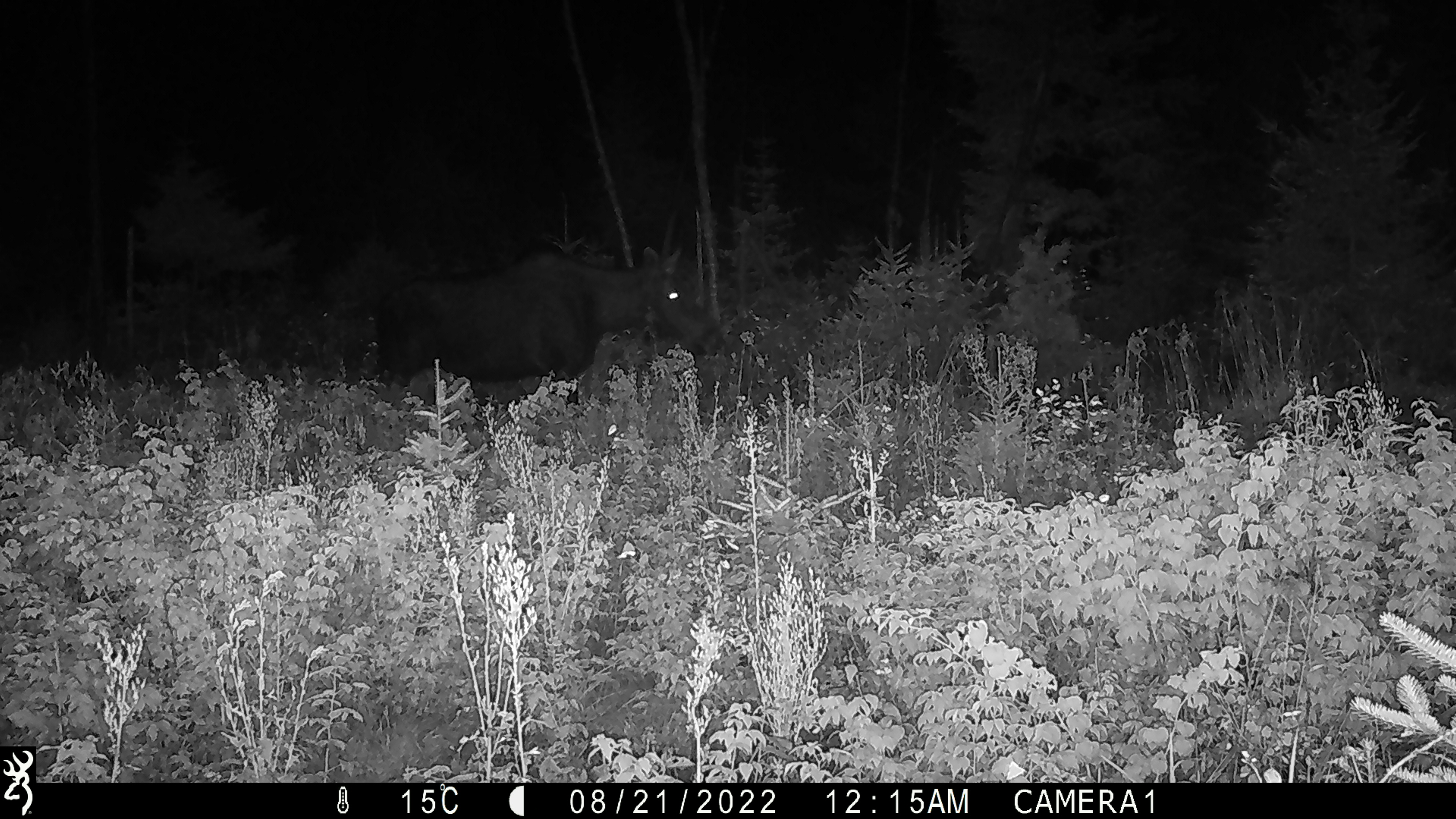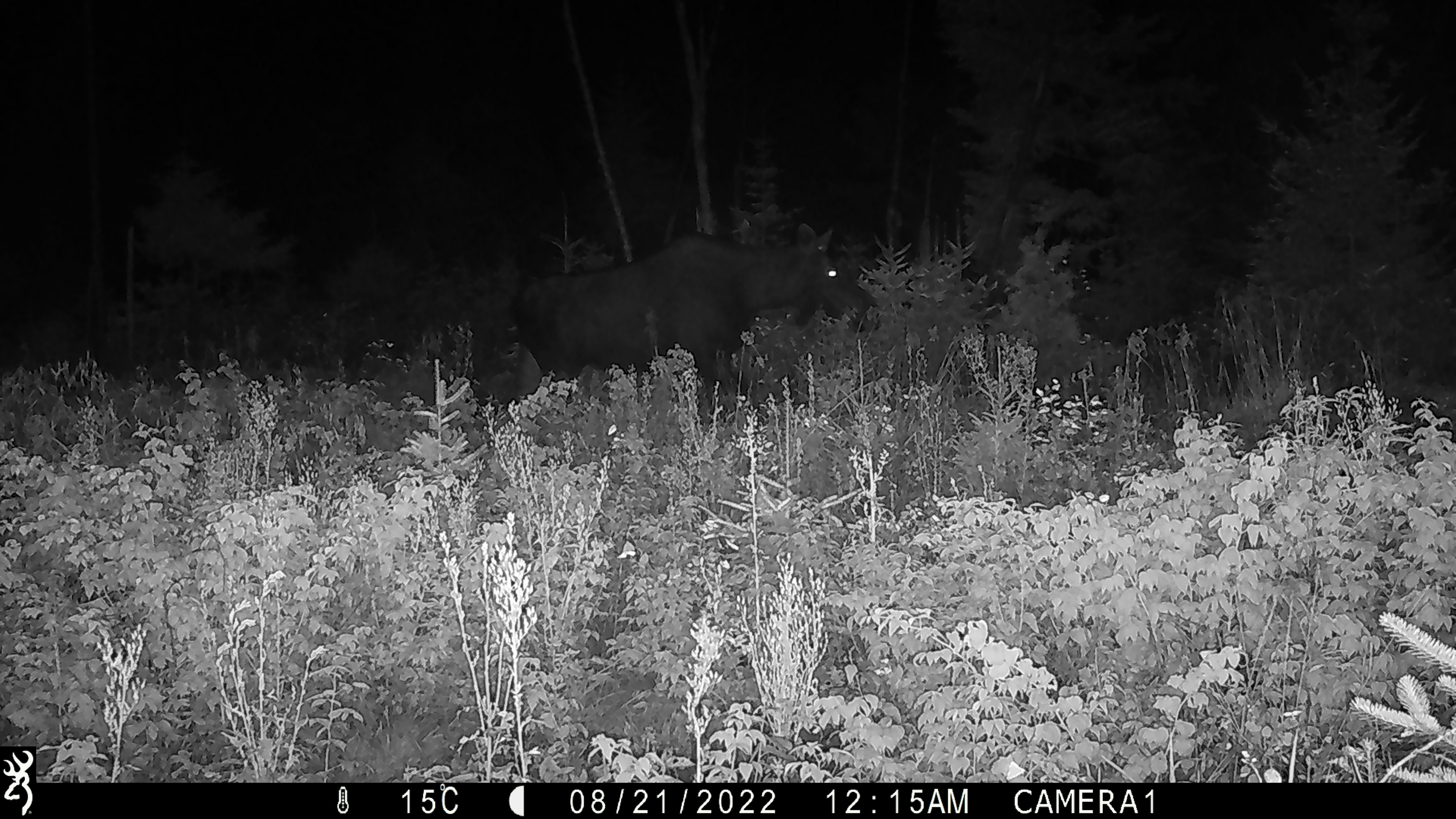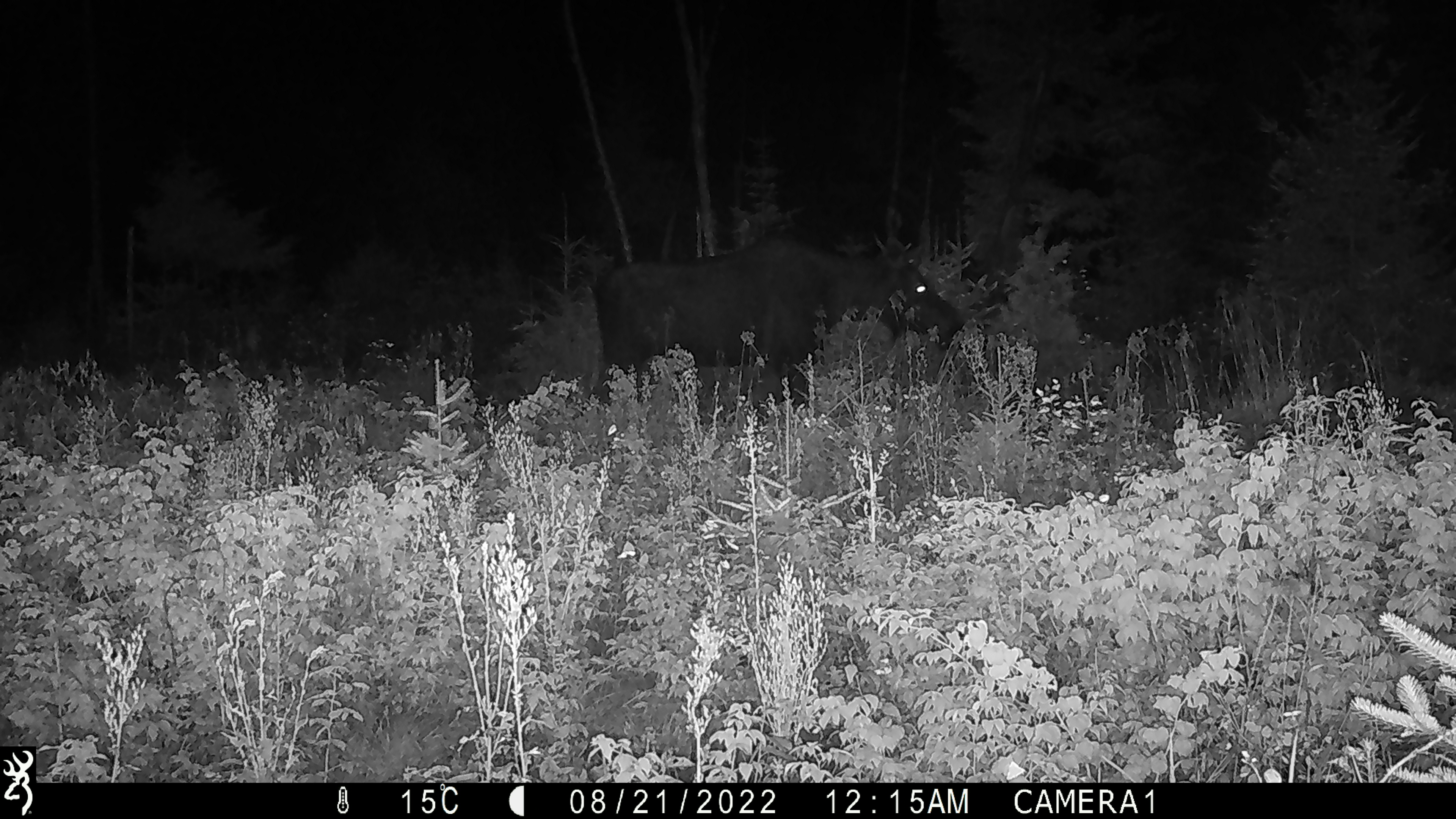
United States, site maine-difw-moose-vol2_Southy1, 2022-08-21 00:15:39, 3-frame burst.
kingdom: Animalia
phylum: Chordata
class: Mammalia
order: Artiodactyla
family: Cervidae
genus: Alces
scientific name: Alces alces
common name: moose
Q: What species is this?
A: Moose (Alces alces).